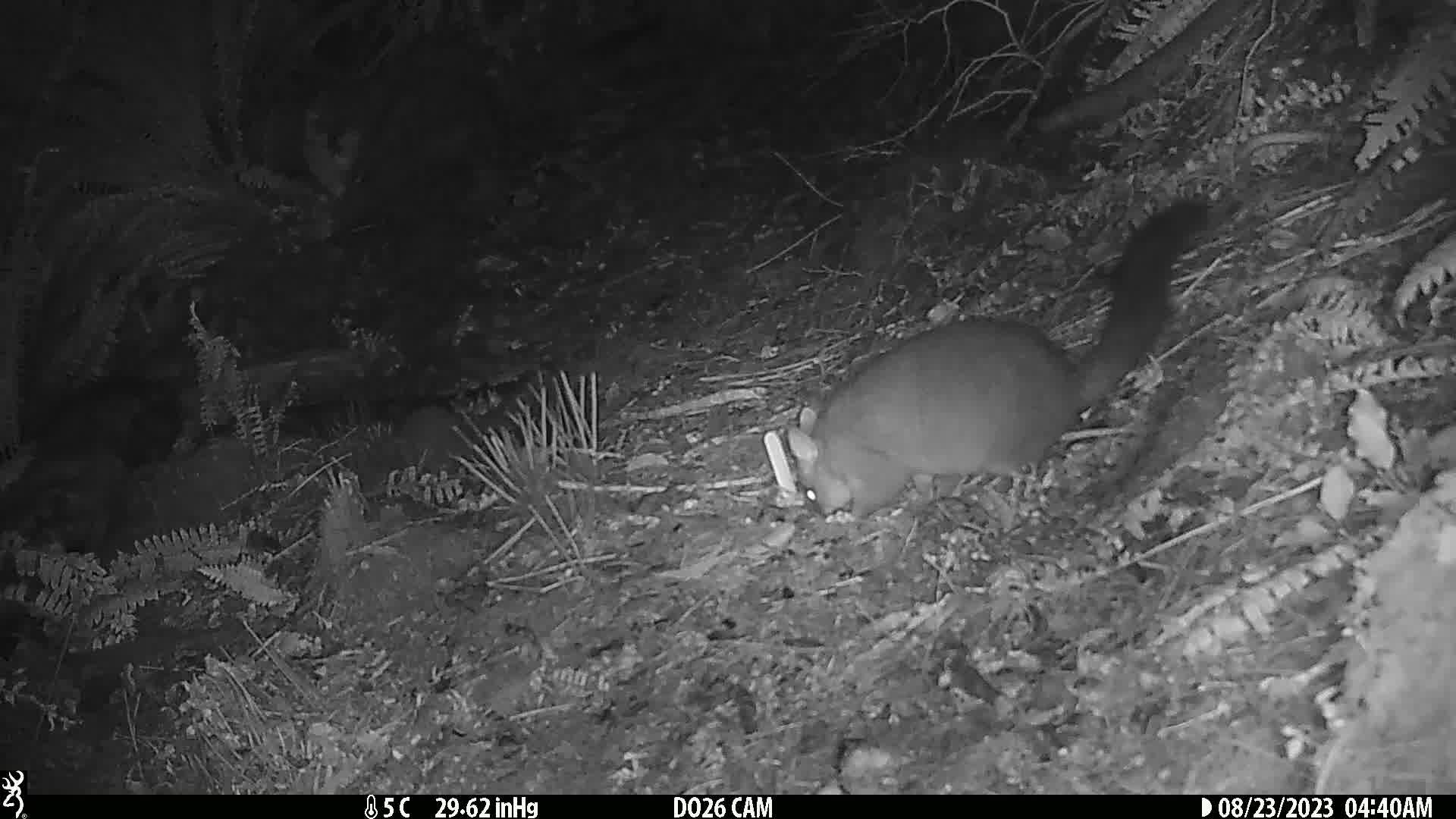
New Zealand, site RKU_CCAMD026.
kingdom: Animalia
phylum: Chordata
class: Mammalia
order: Diprotodontia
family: Phalangeridae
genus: Trichosurus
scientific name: Trichosurus vulpecula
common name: common brushtail possum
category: possum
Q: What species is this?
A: Possum (common brushtail possum) (Trichosurus vulpecula).